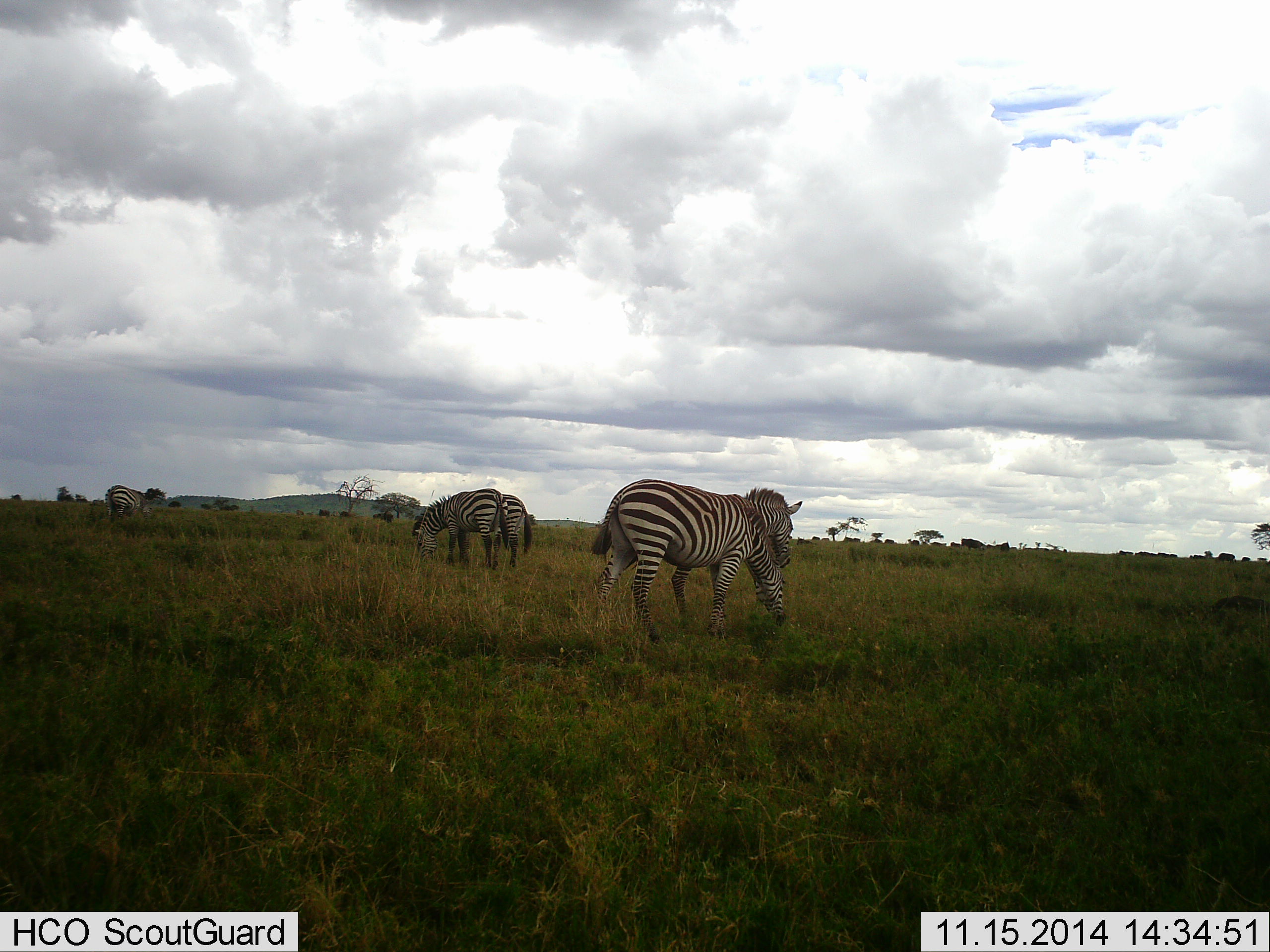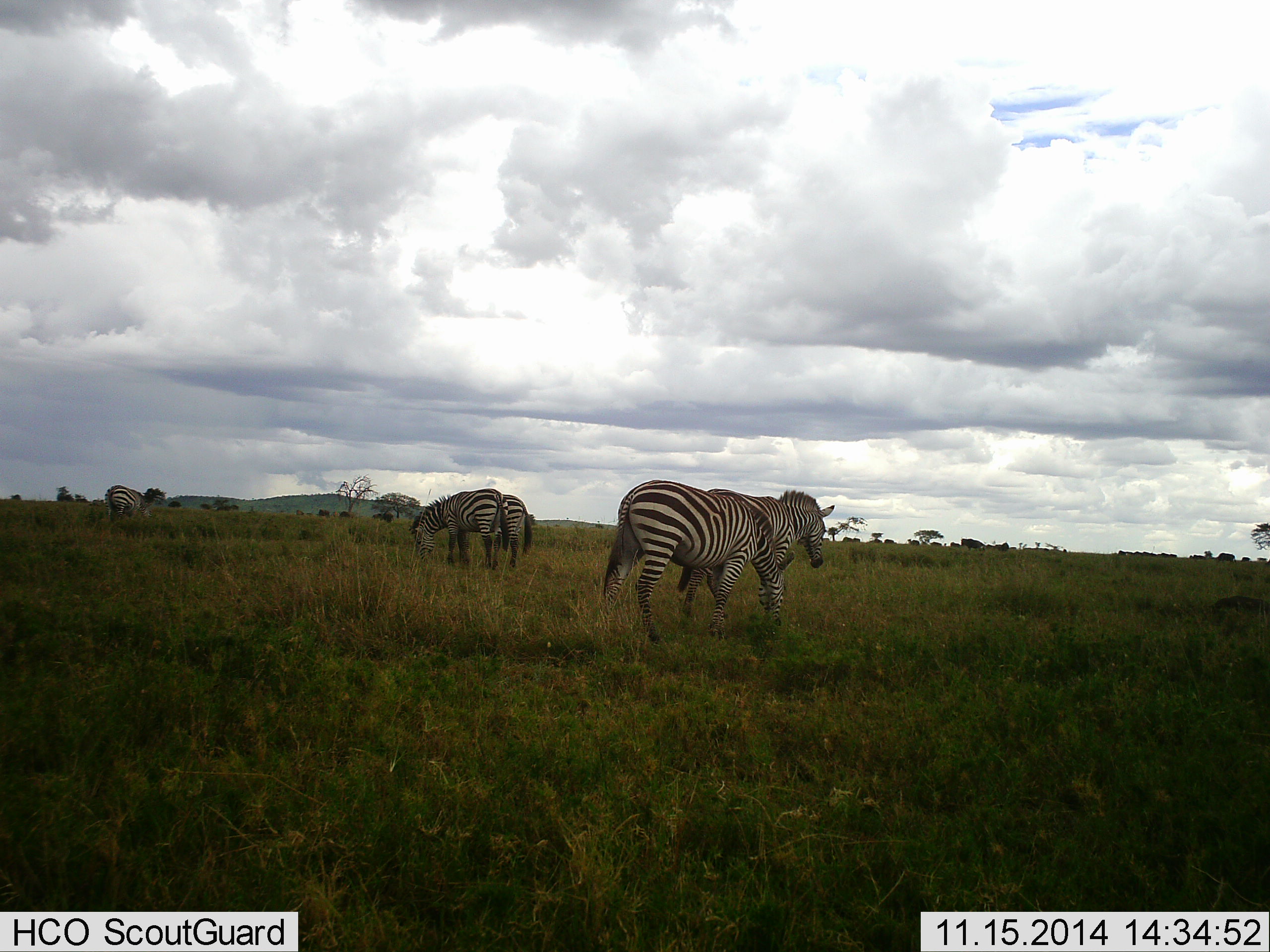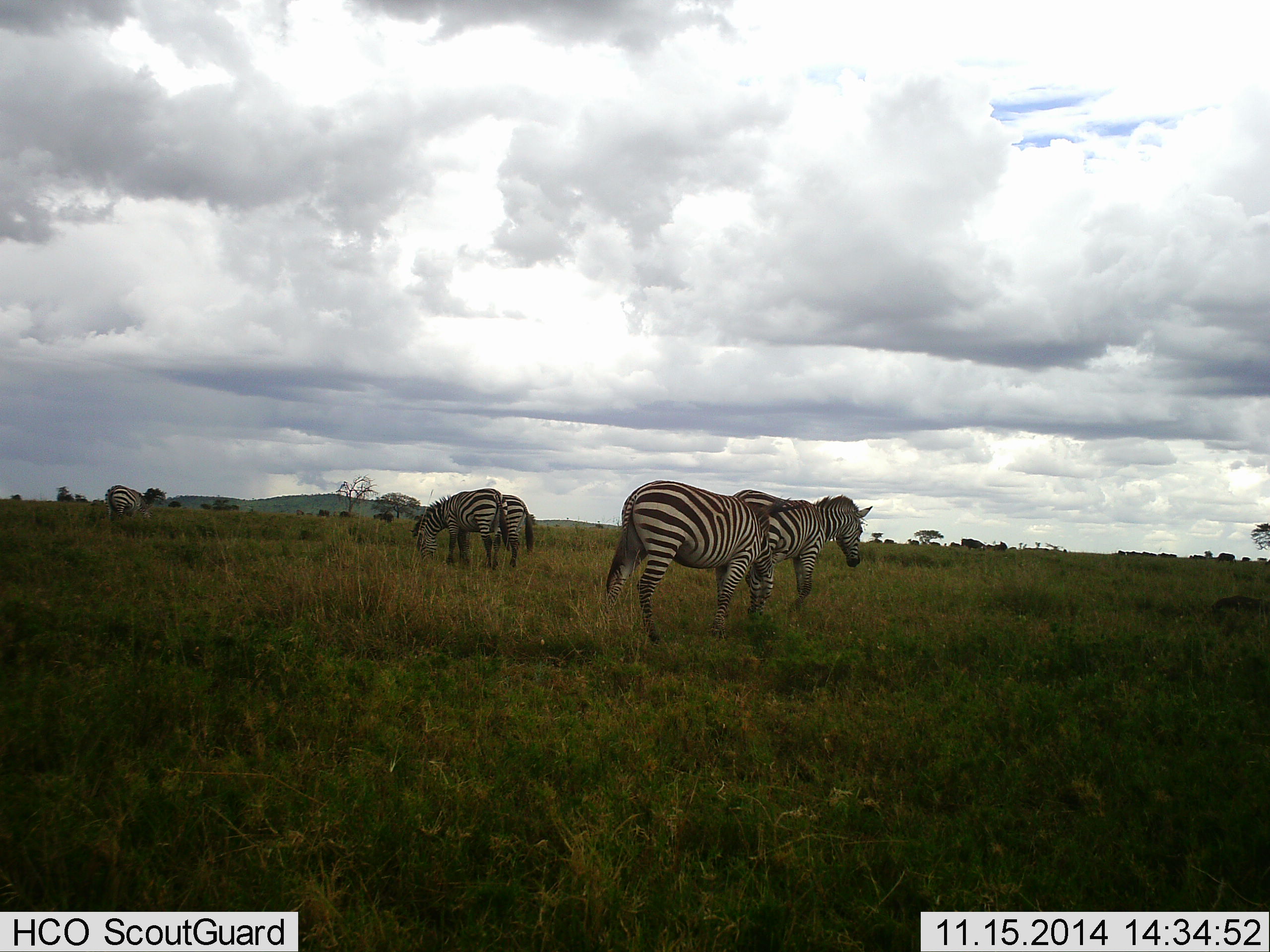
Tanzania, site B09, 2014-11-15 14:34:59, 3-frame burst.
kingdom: Animalia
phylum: Chordata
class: Mammalia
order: Perissodactyla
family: Equidae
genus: Equus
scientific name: Equus quagga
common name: plains zebra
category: zebra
Zebra (plains zebra) (Equus quagga), count 5. Behavior (volunteer vote fractions): standing 44%, resting 0%, moving 67%, interacting 0%. Young present (vote fraction): 0%. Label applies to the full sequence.